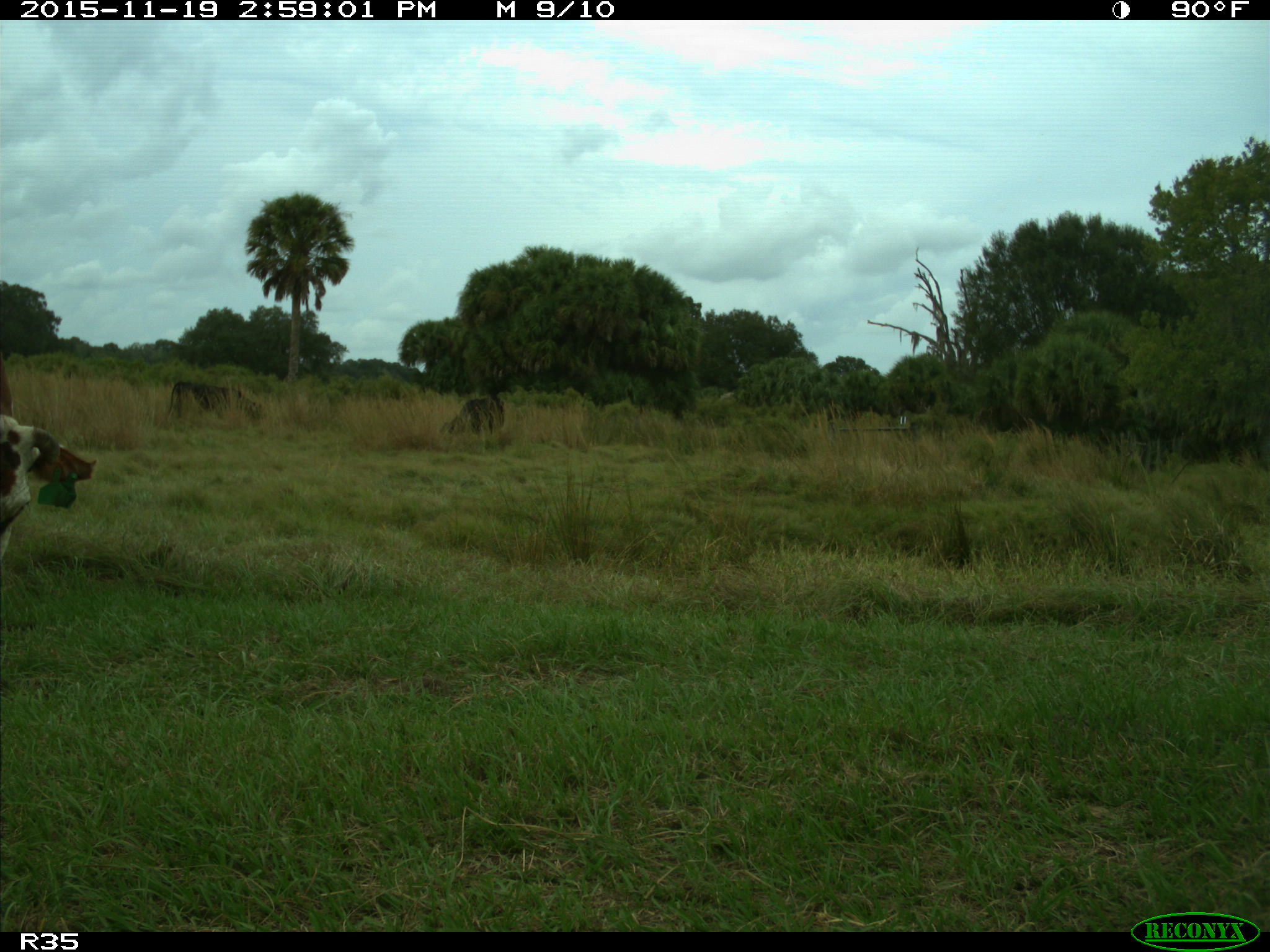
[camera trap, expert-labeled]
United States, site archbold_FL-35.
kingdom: Animalia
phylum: Chordata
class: Mammalia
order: Artiodactyla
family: Bovidae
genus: Bos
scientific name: Bos taurus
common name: domestic cow